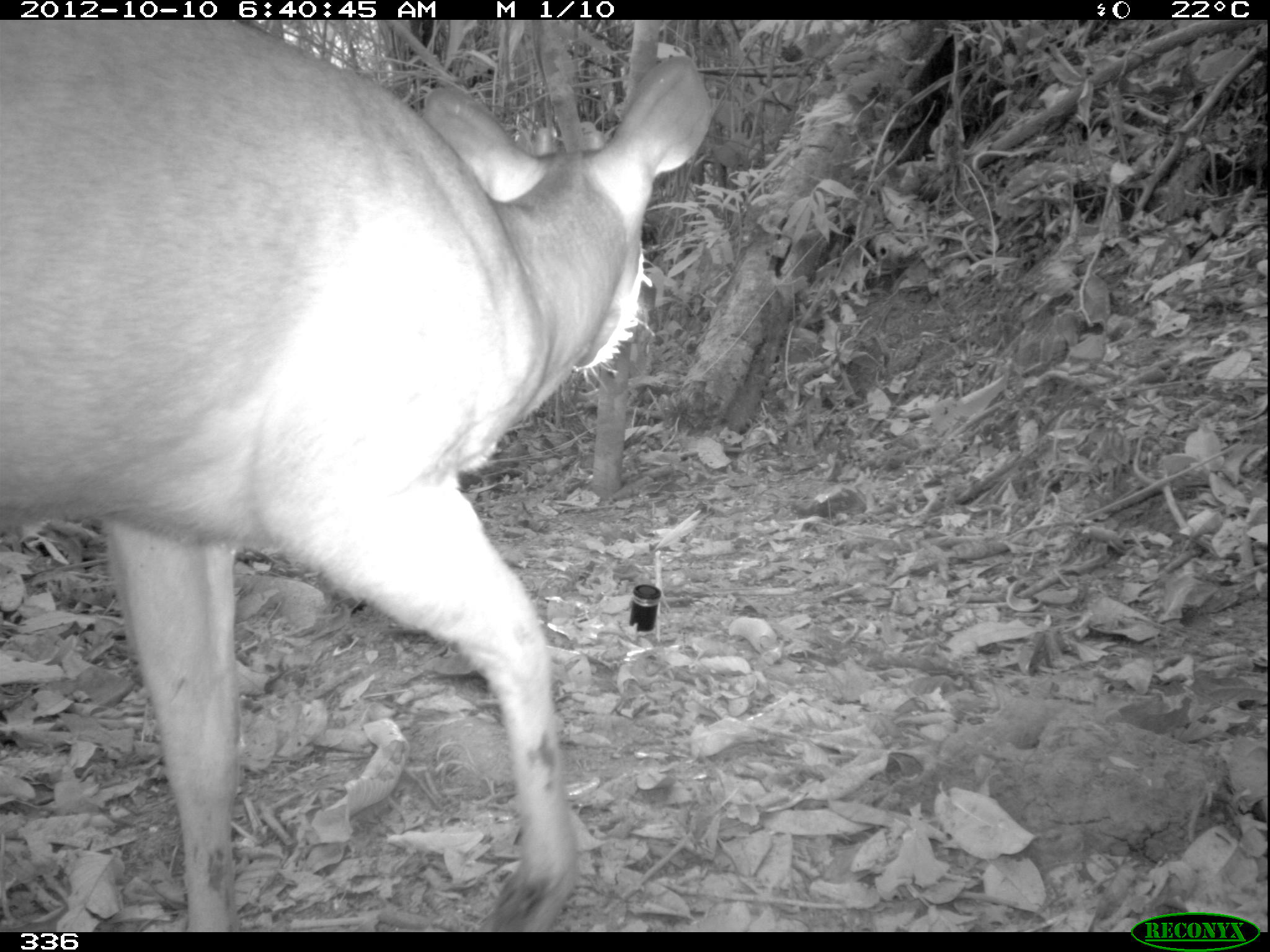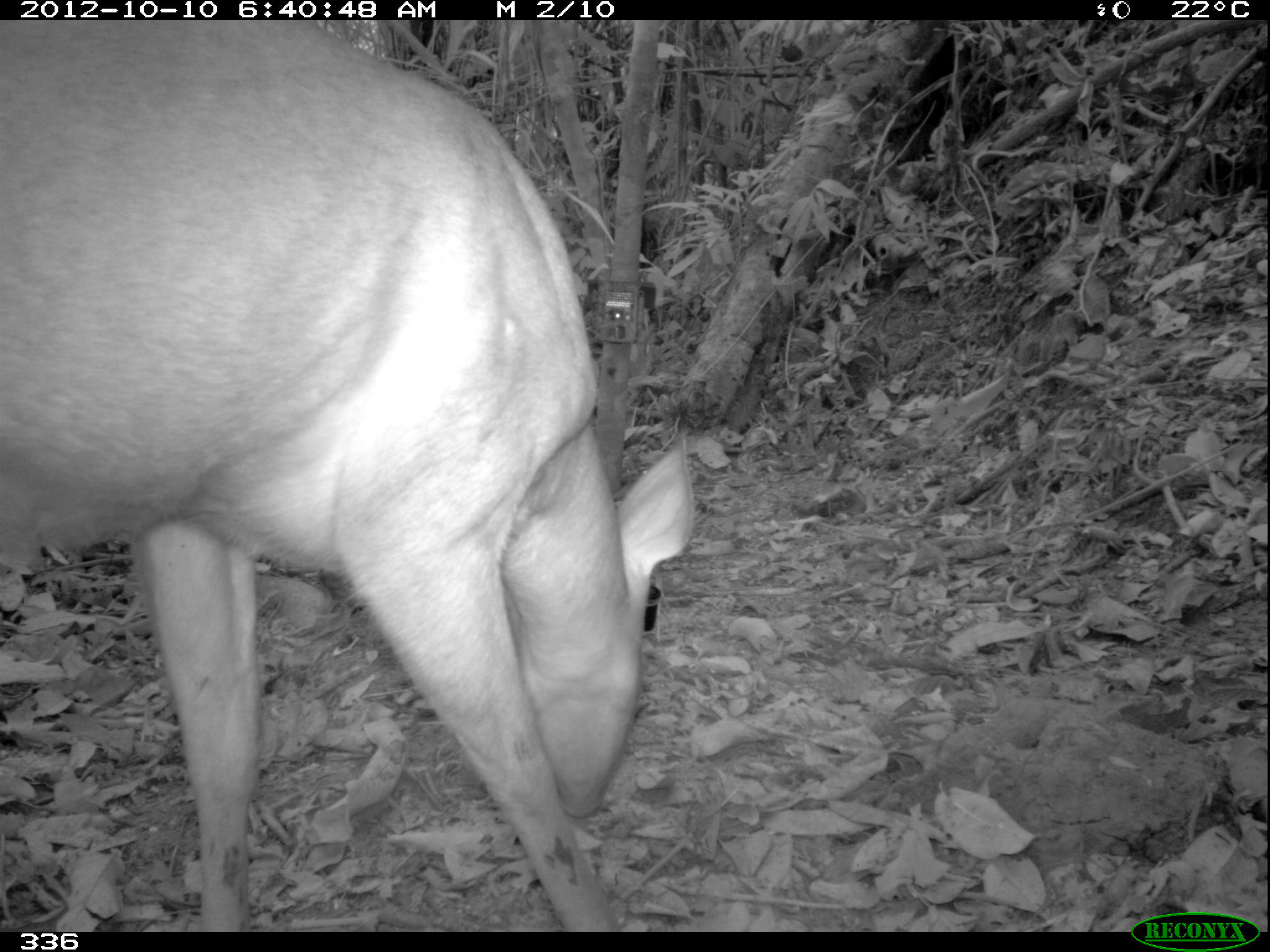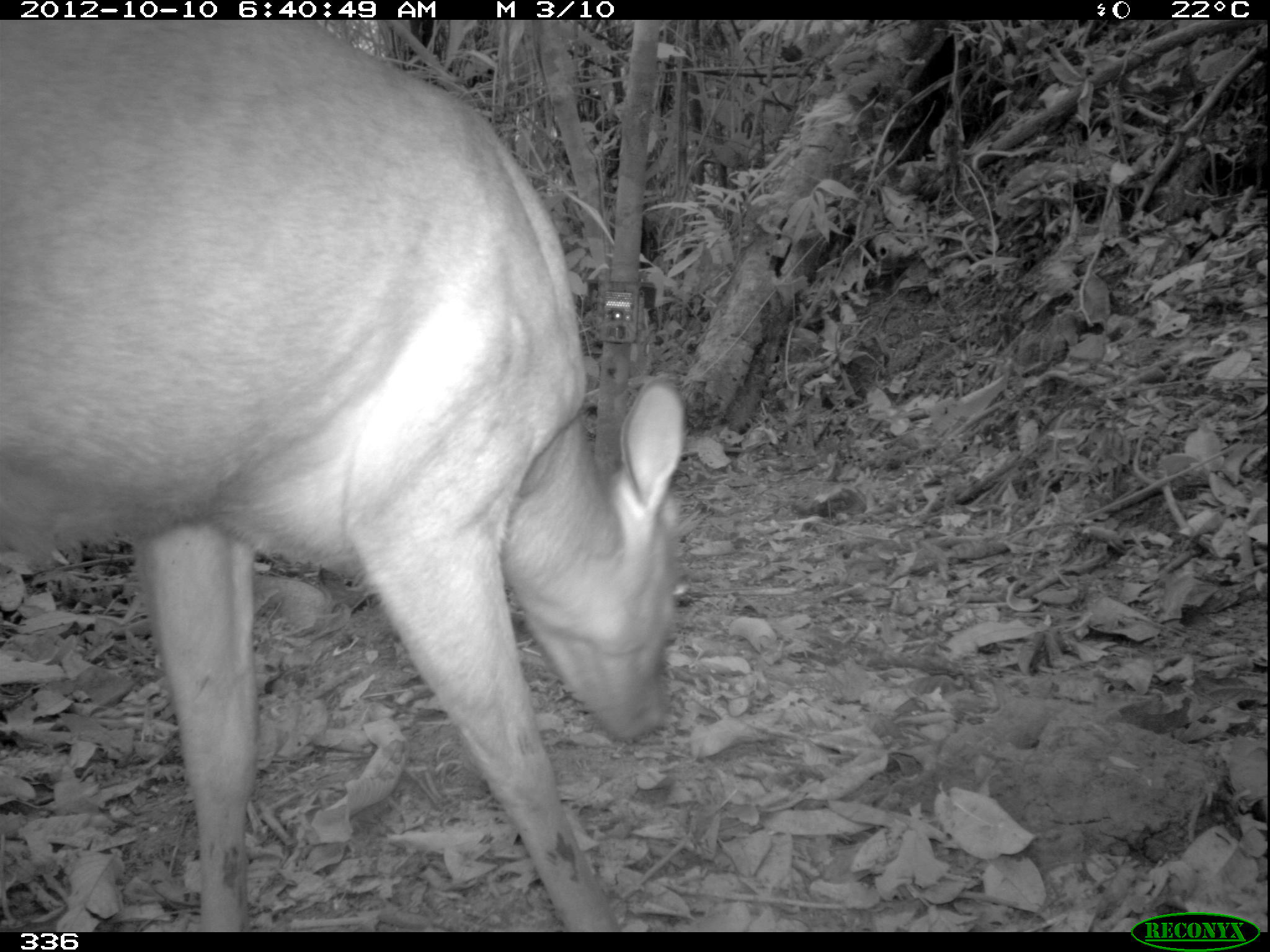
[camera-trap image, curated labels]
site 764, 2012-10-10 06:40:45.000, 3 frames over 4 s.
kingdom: Animalia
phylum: Chordata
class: Mammalia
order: Artiodactyla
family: Cervidae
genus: Mazama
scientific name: Mazama americana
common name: red brocket